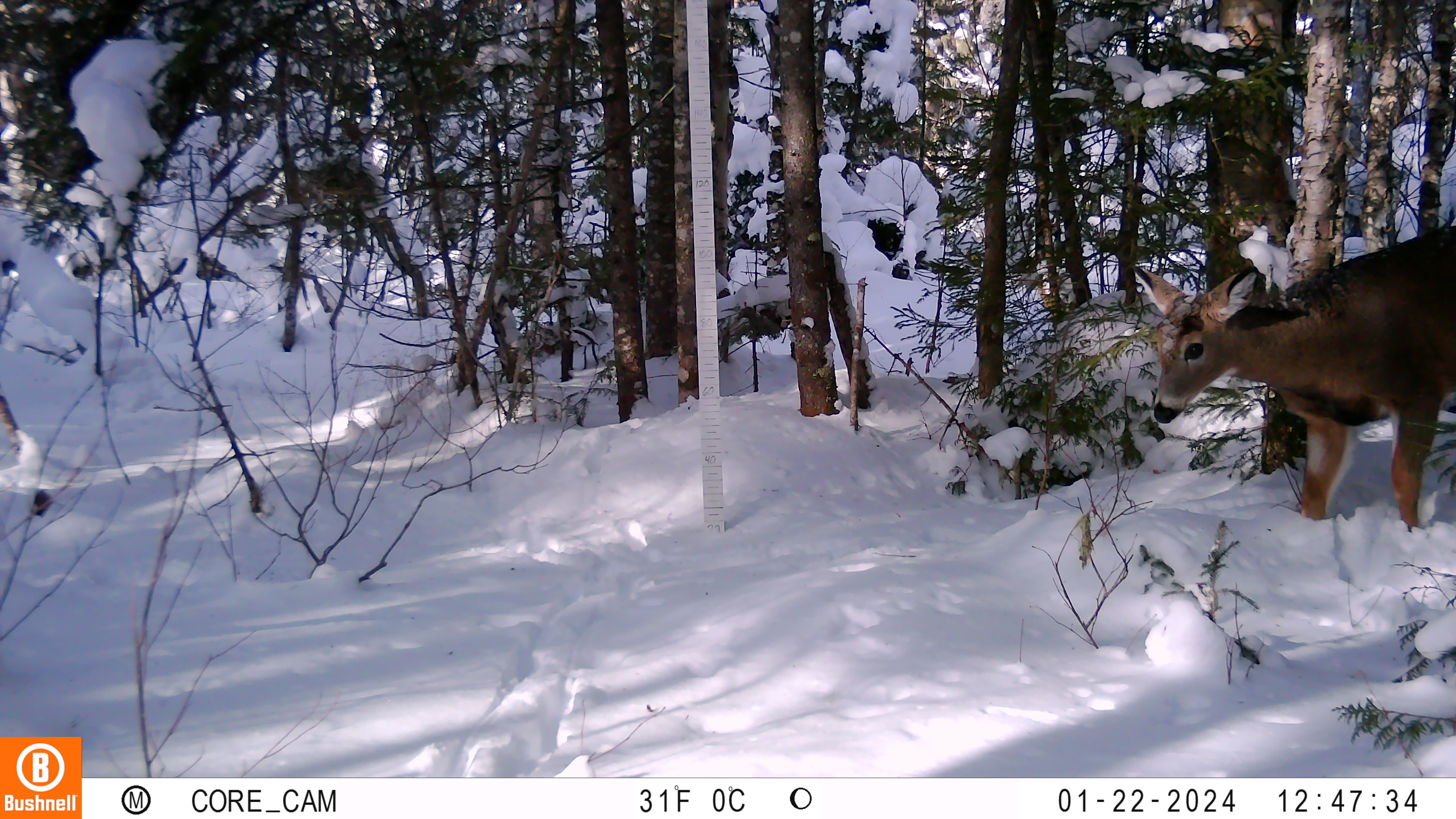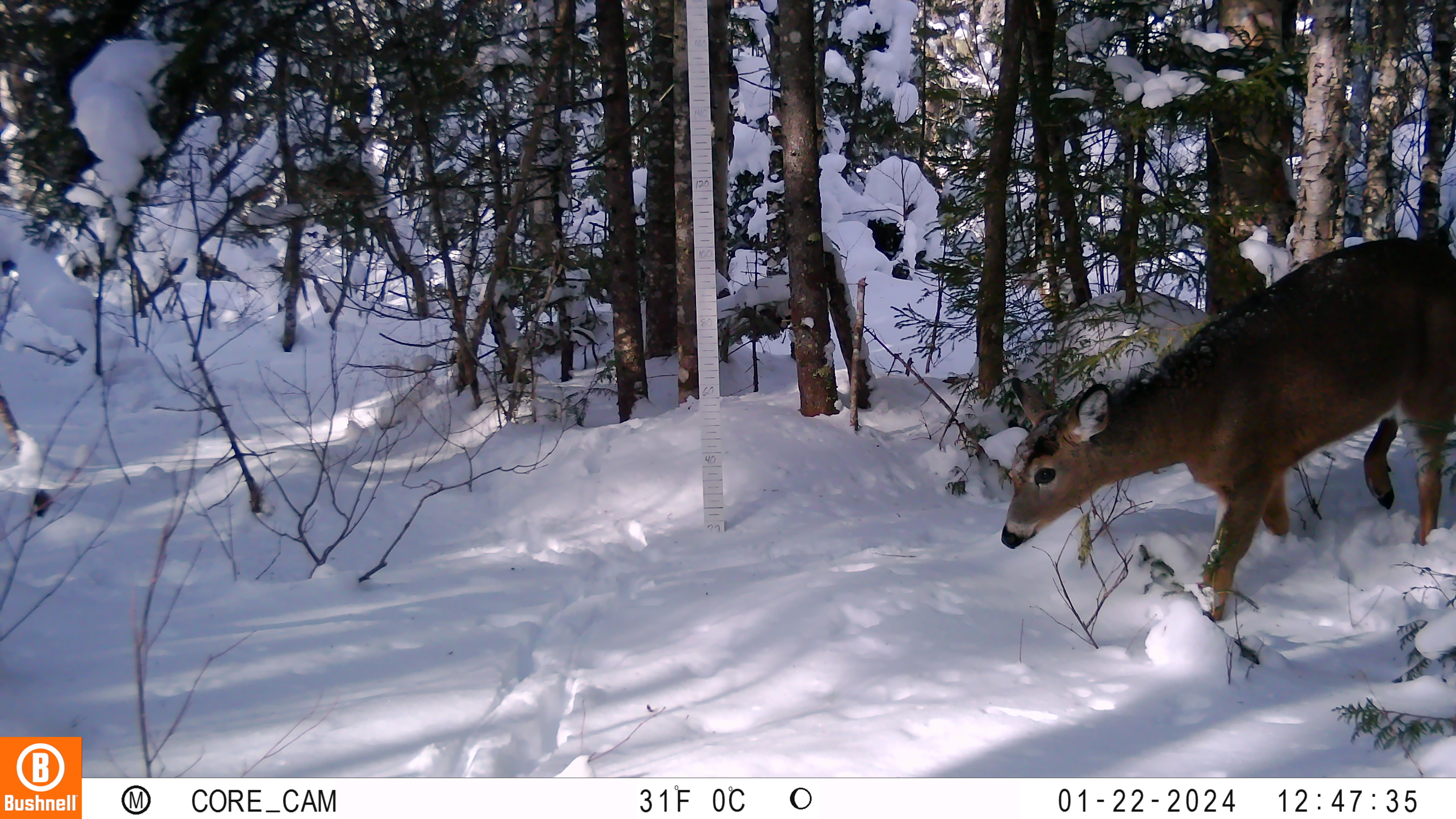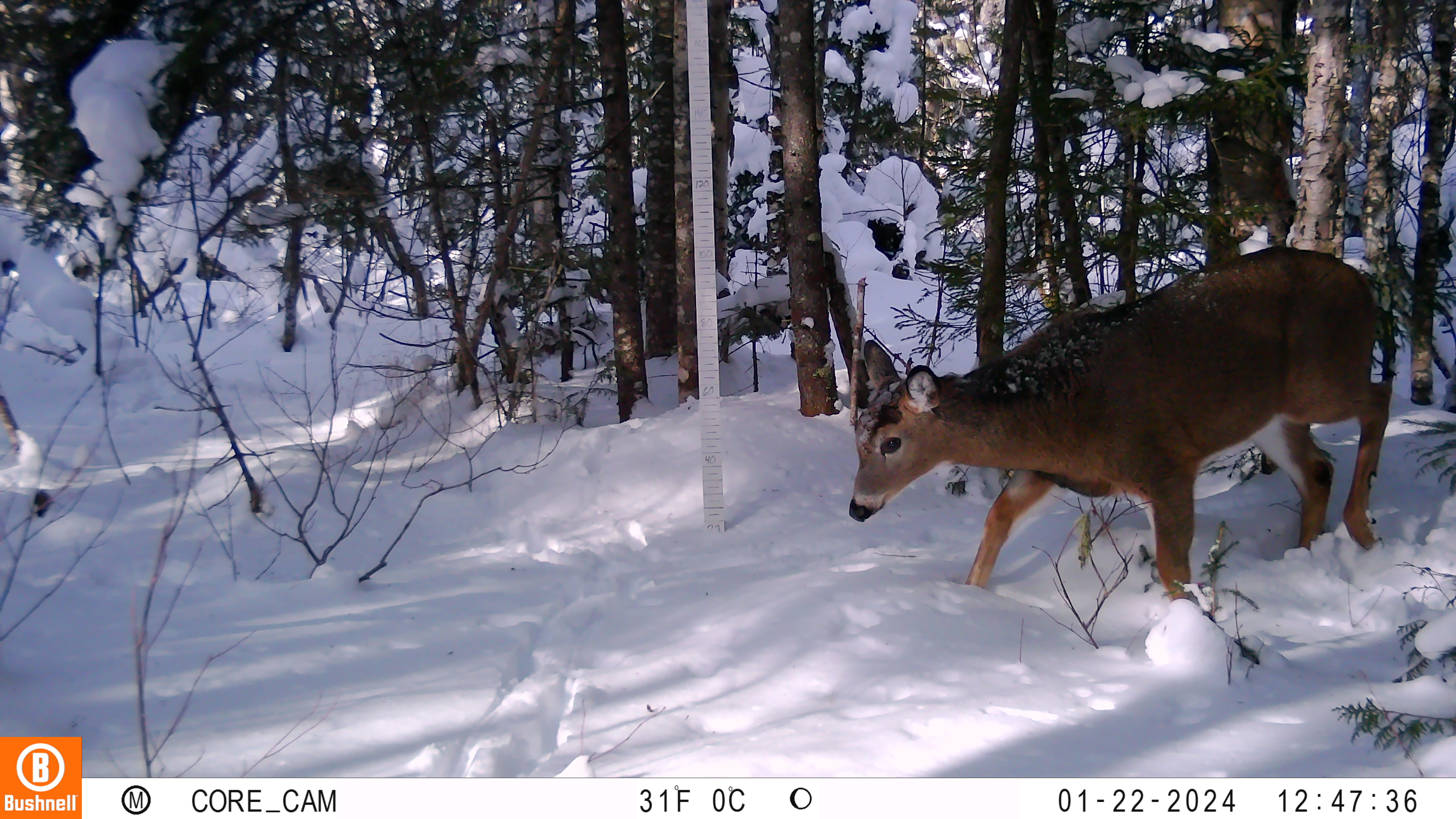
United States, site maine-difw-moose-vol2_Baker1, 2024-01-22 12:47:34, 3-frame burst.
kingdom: Animalia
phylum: Chordata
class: Mammalia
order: Artiodactyla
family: Cervidae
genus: Odocoileus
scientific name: Odocoileus virginianus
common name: white-tailed deer